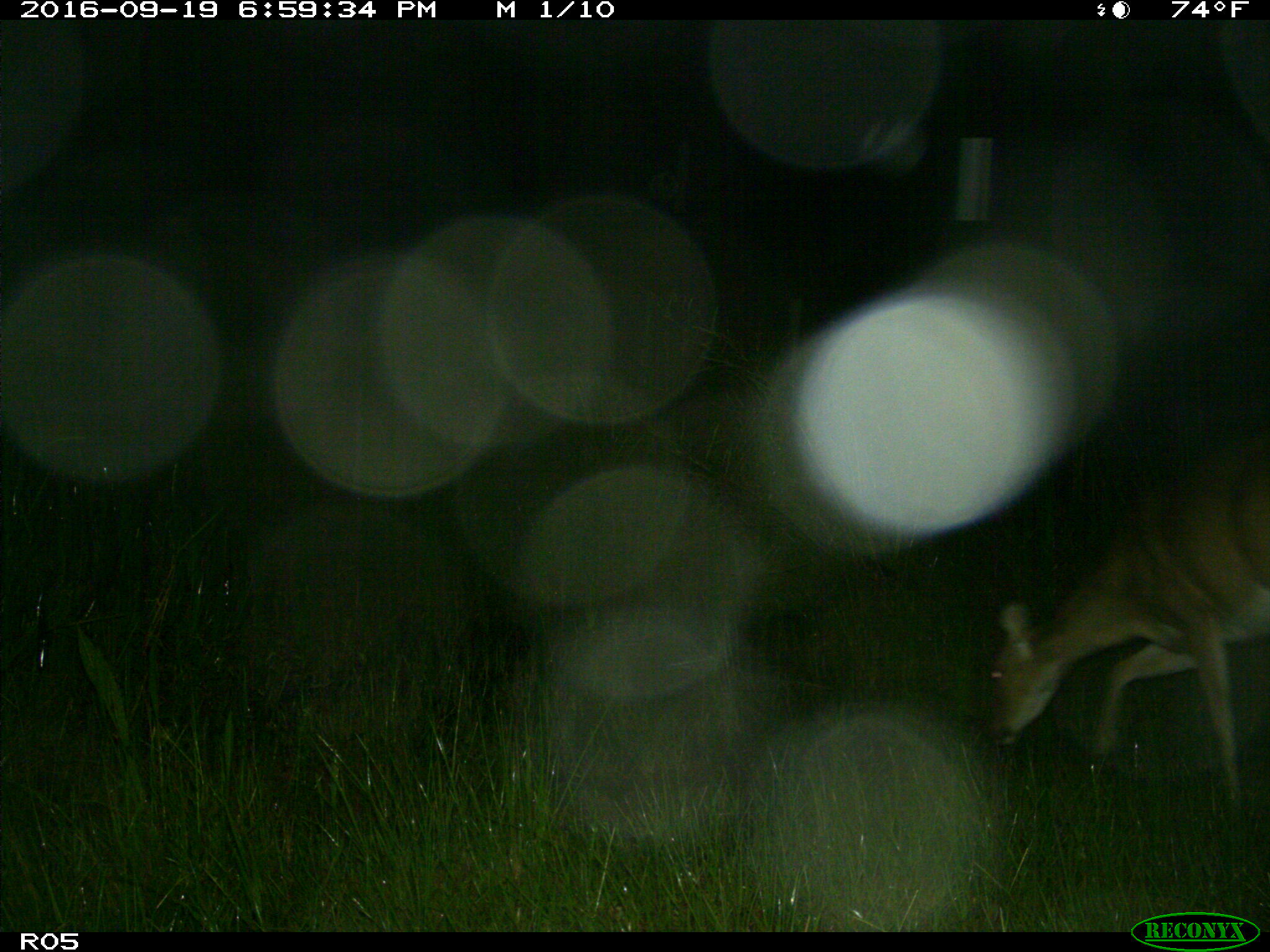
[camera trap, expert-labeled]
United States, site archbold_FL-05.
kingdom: Animalia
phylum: Chordata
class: Mammalia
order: Artiodactyla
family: Cervidae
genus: Odocoileus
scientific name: Odocoileus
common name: deer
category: unidentified deer